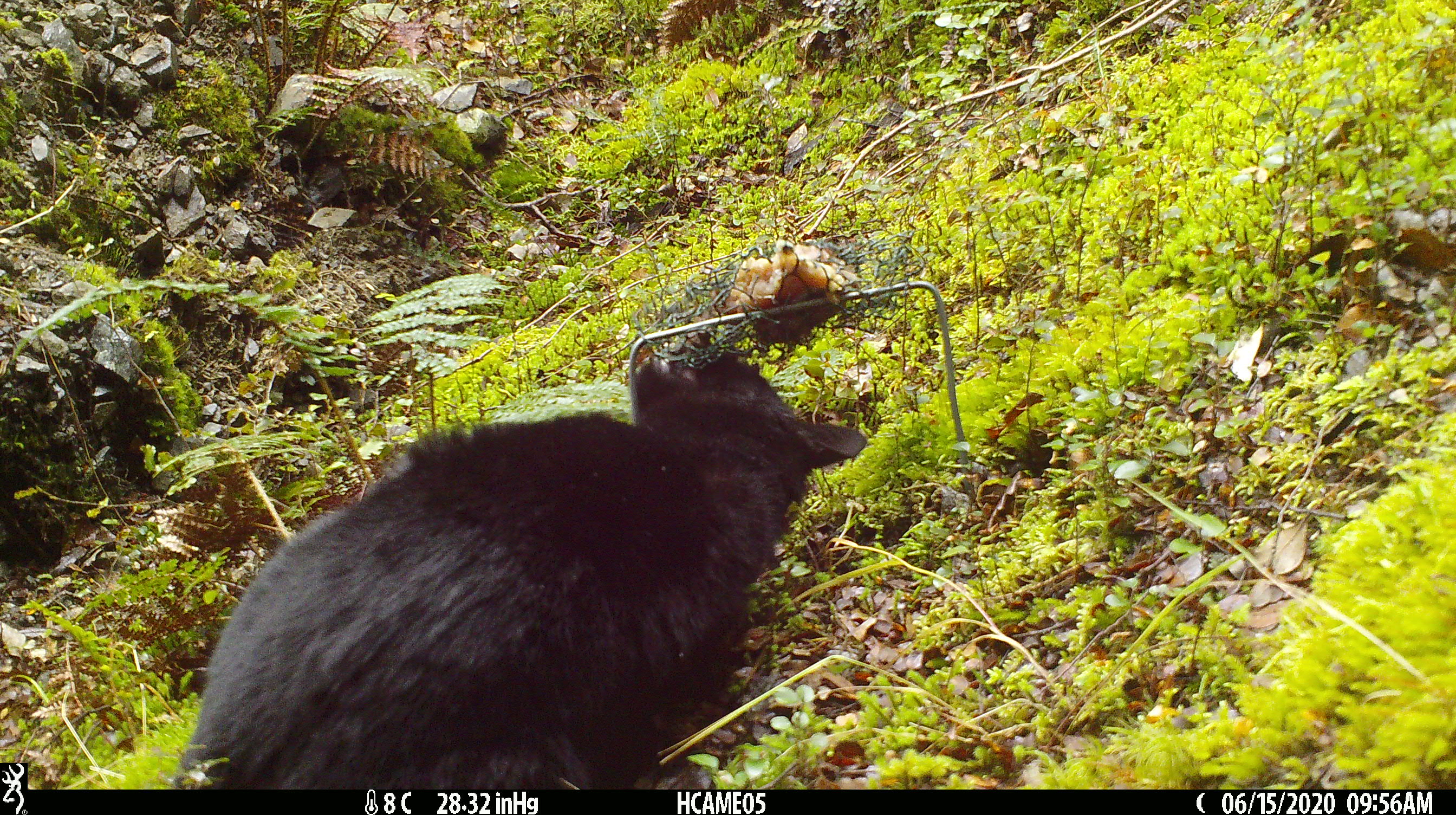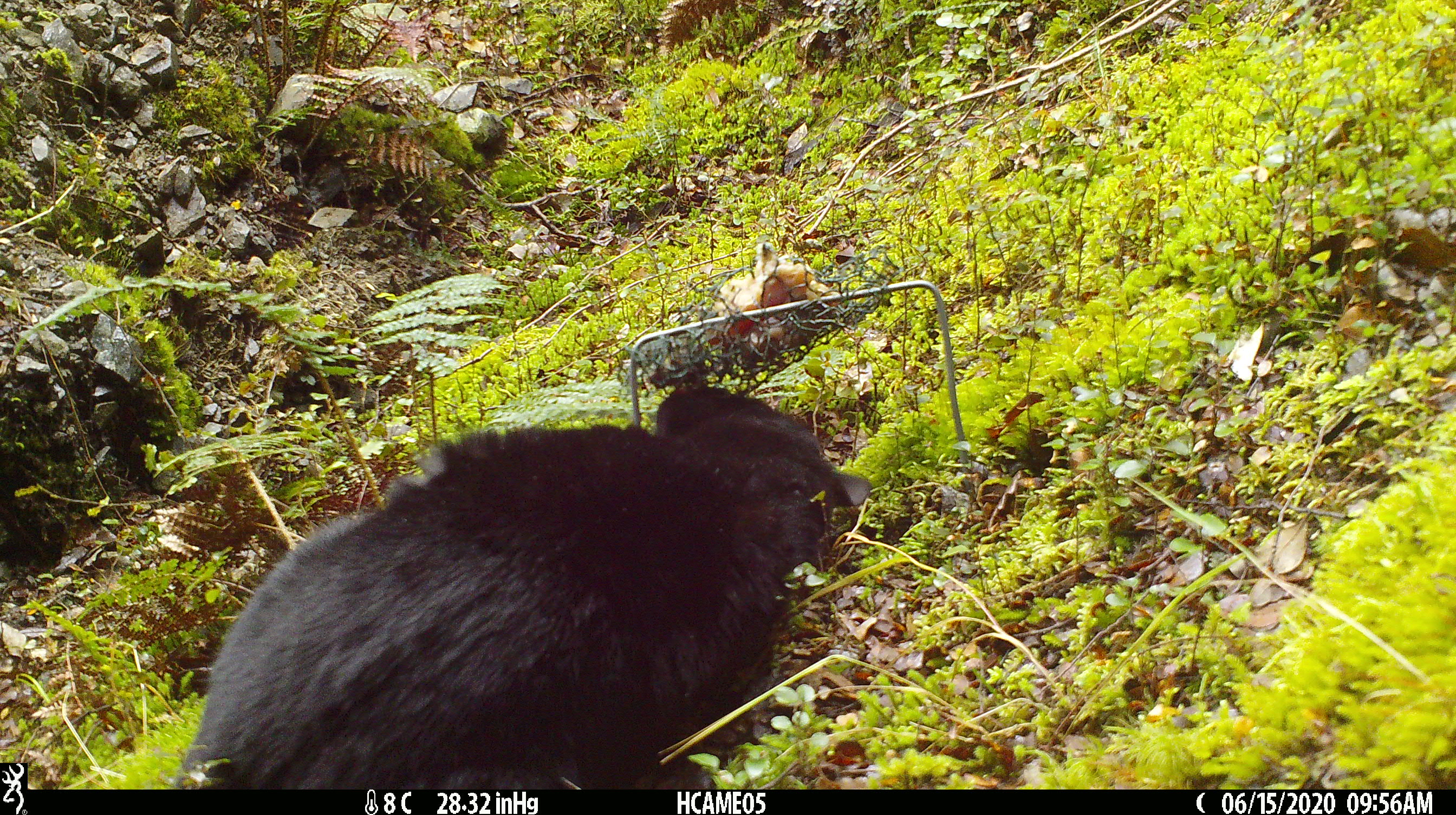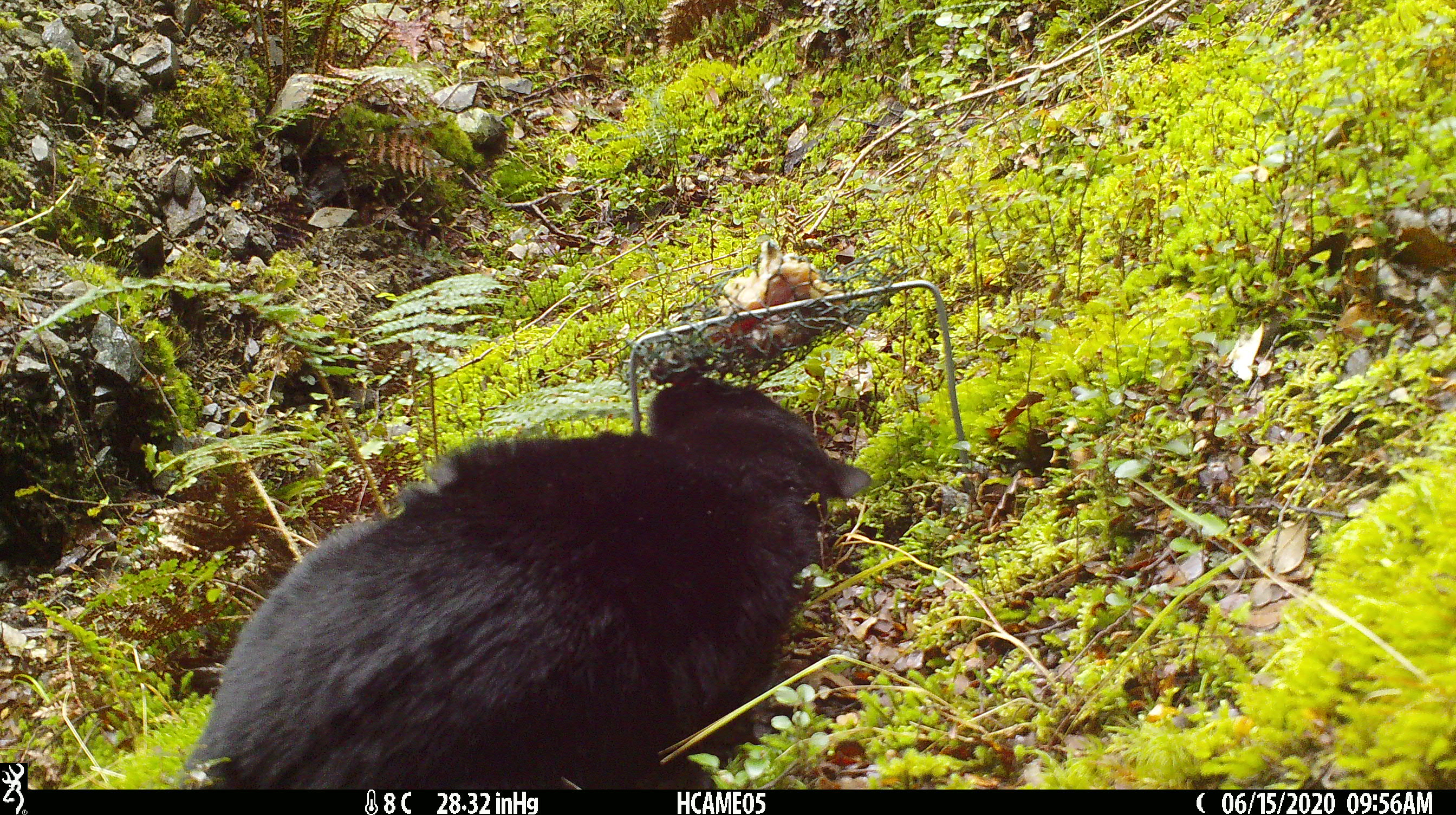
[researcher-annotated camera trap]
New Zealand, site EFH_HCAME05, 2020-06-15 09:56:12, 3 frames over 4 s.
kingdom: Animalia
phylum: Chordata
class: Mammalia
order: Carnivora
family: Felidae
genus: Felis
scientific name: Felis catus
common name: domestic cat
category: cat